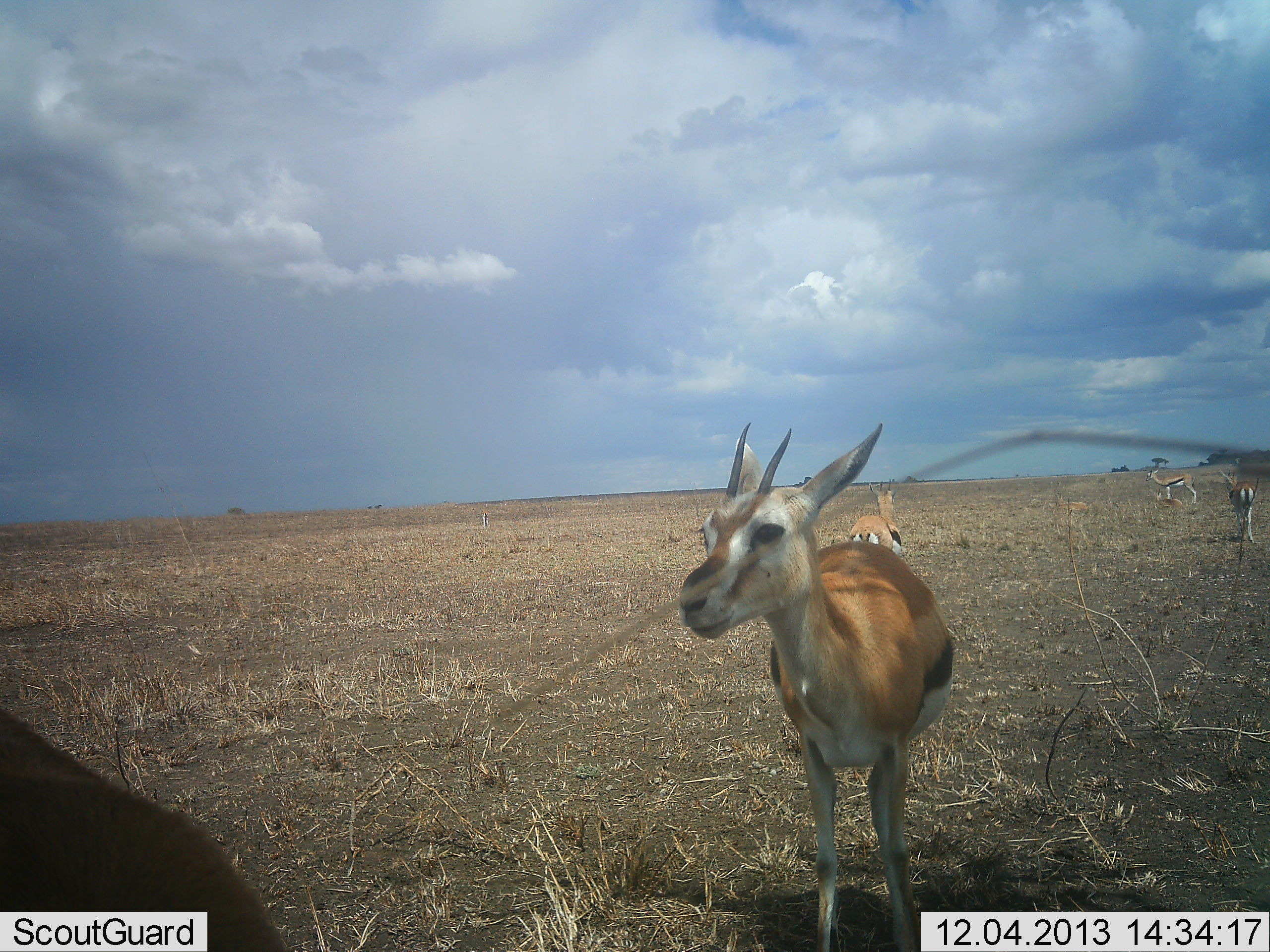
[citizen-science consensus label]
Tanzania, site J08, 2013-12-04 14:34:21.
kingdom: Animalia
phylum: Chordata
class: Mammalia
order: Artiodactyla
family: Bovidae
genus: Eudorcas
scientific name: Eudorcas thomsonii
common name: thomson's gazelle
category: gazellethomsons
Gazellethomsons (thomson's gazelle) (Eudorcas thomsonii), count 5. Behavior (volunteer vote fractions): standing 100%, resting 0%, moving 20%, interacting 0%. Young present (vote fraction): 0%. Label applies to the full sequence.